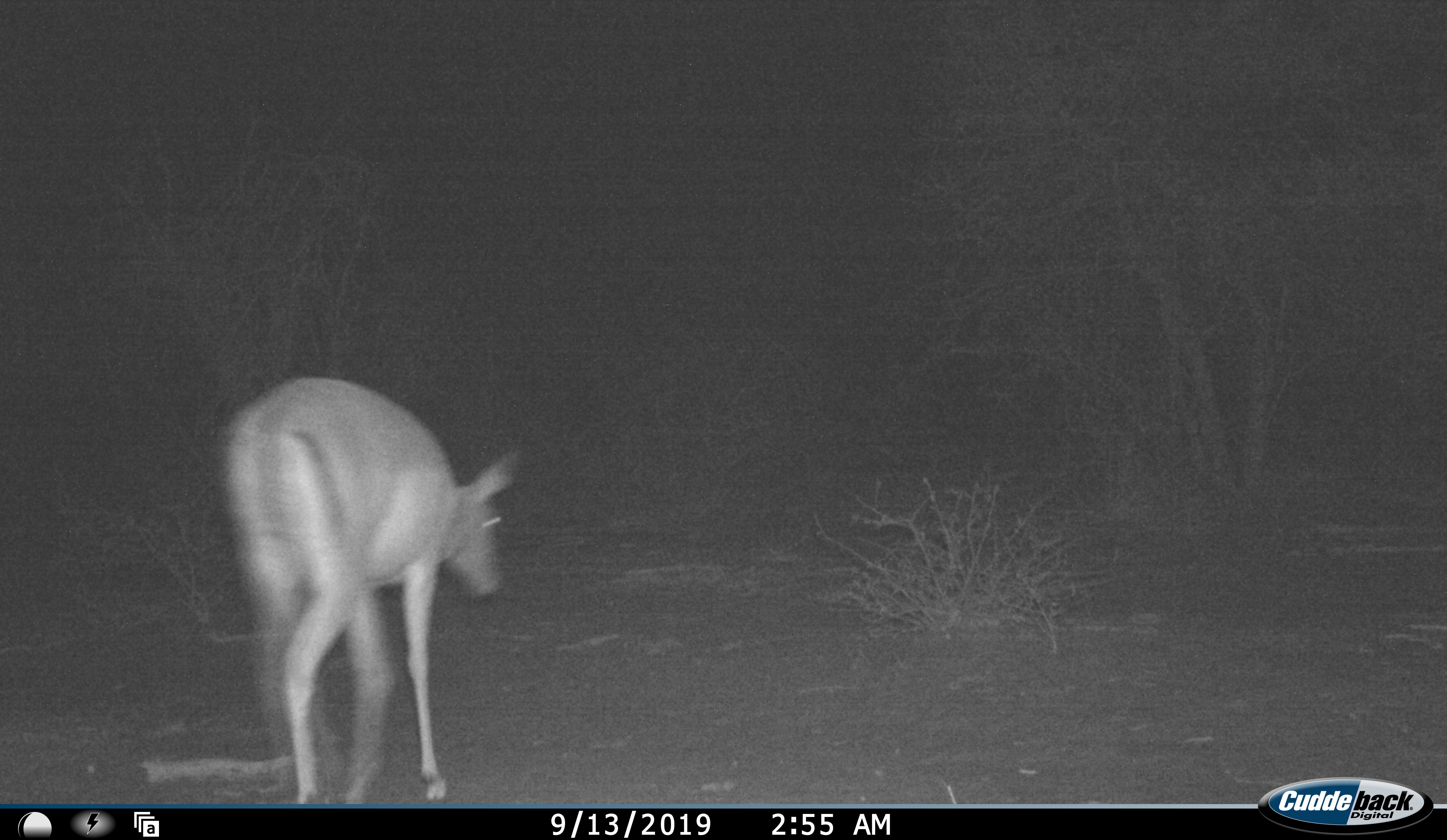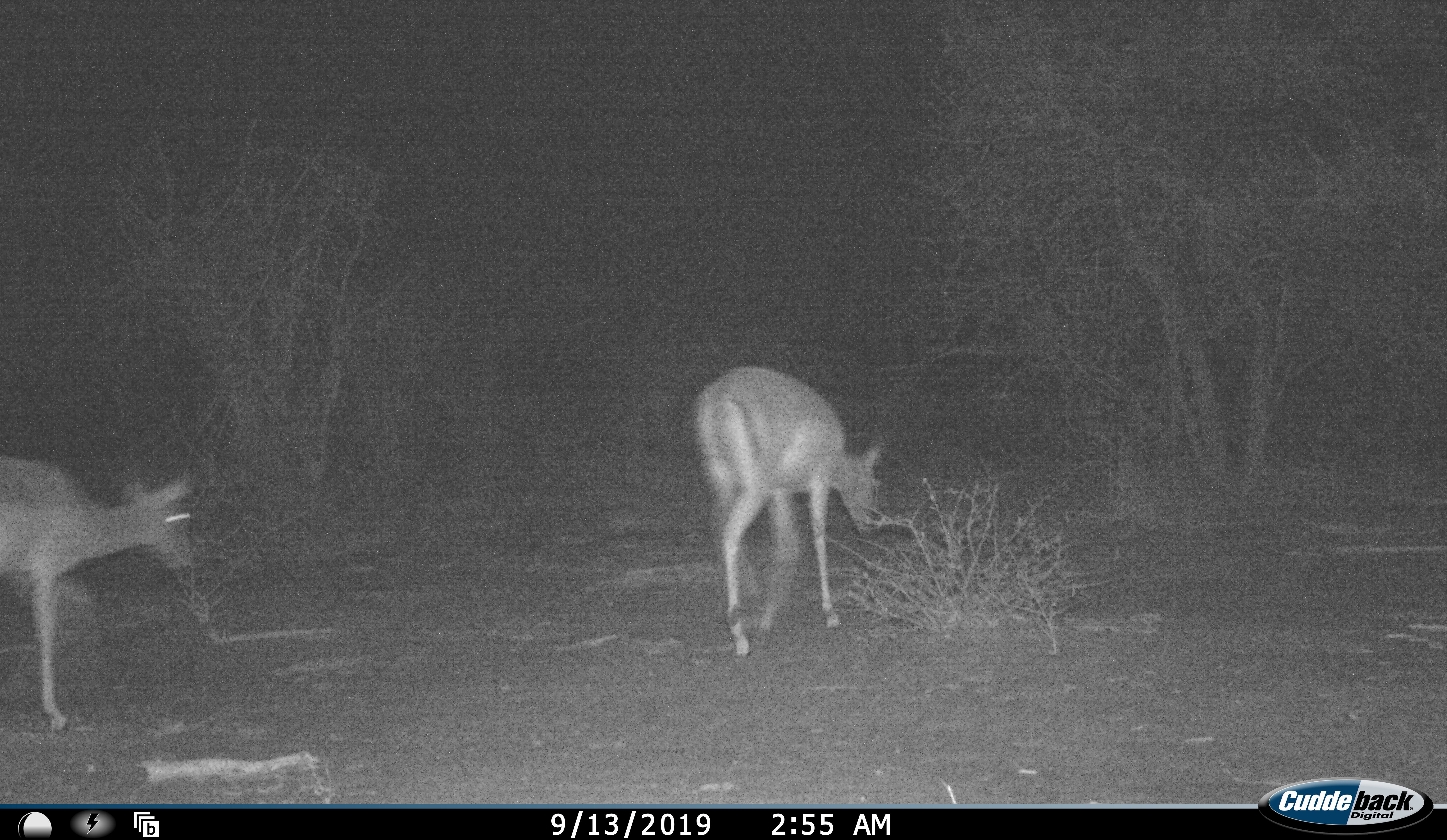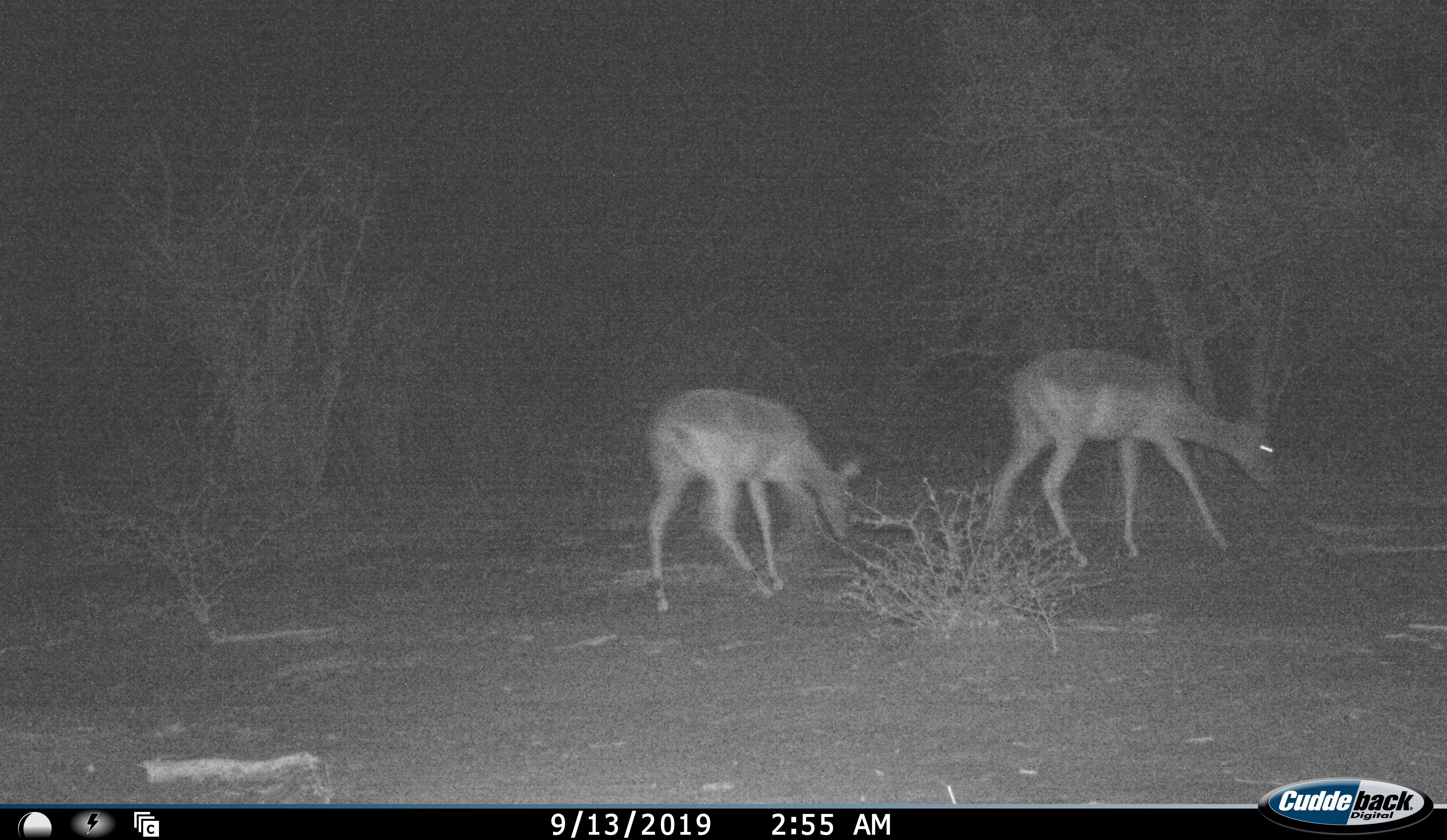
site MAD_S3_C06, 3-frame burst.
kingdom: Animalia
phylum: Chordata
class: Mammalia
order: Artiodactyla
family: Bovidae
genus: Aepyceros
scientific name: Aepyceros melampus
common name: impala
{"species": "impala (Aepyceros melampus)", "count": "2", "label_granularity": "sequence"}